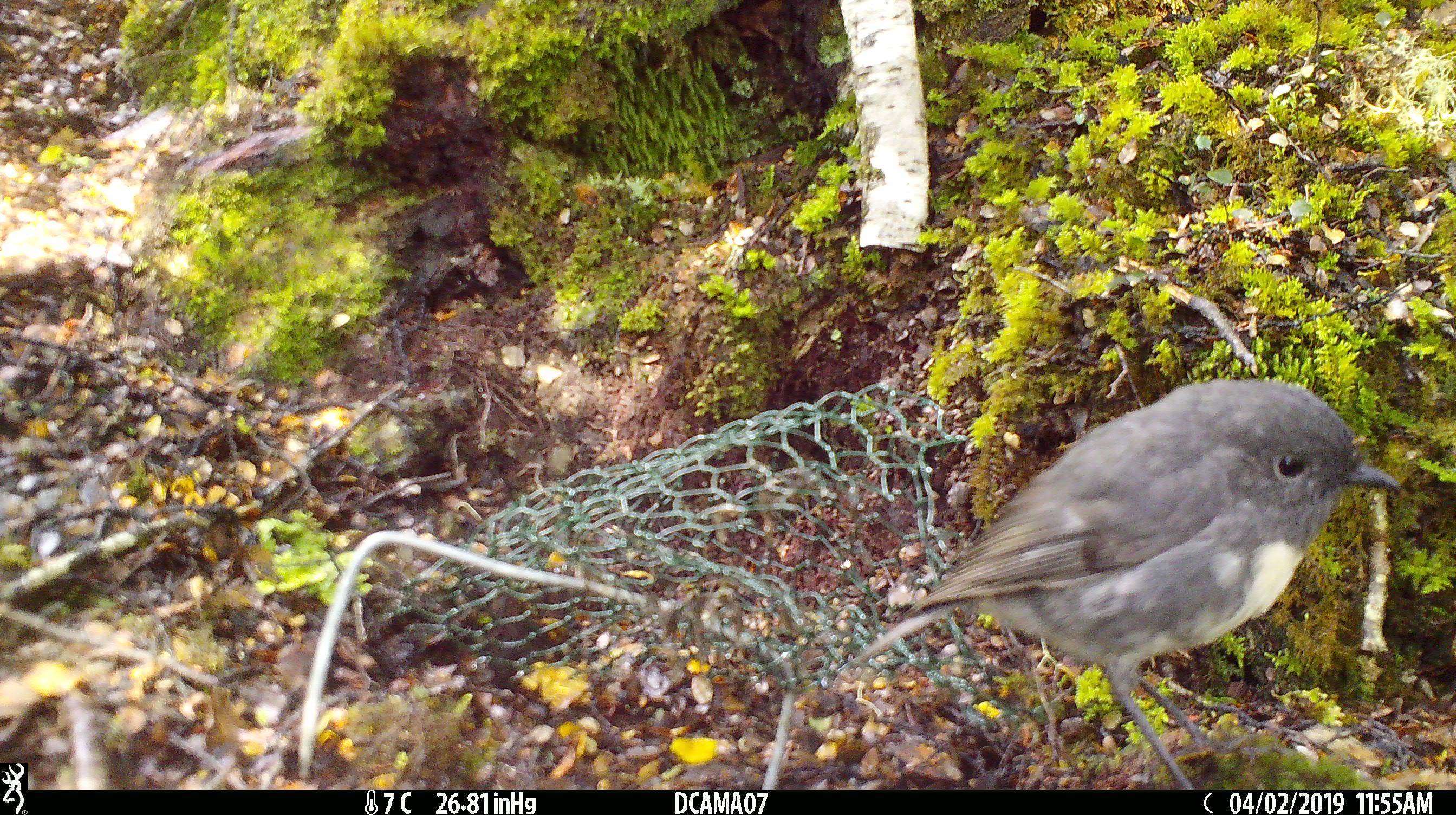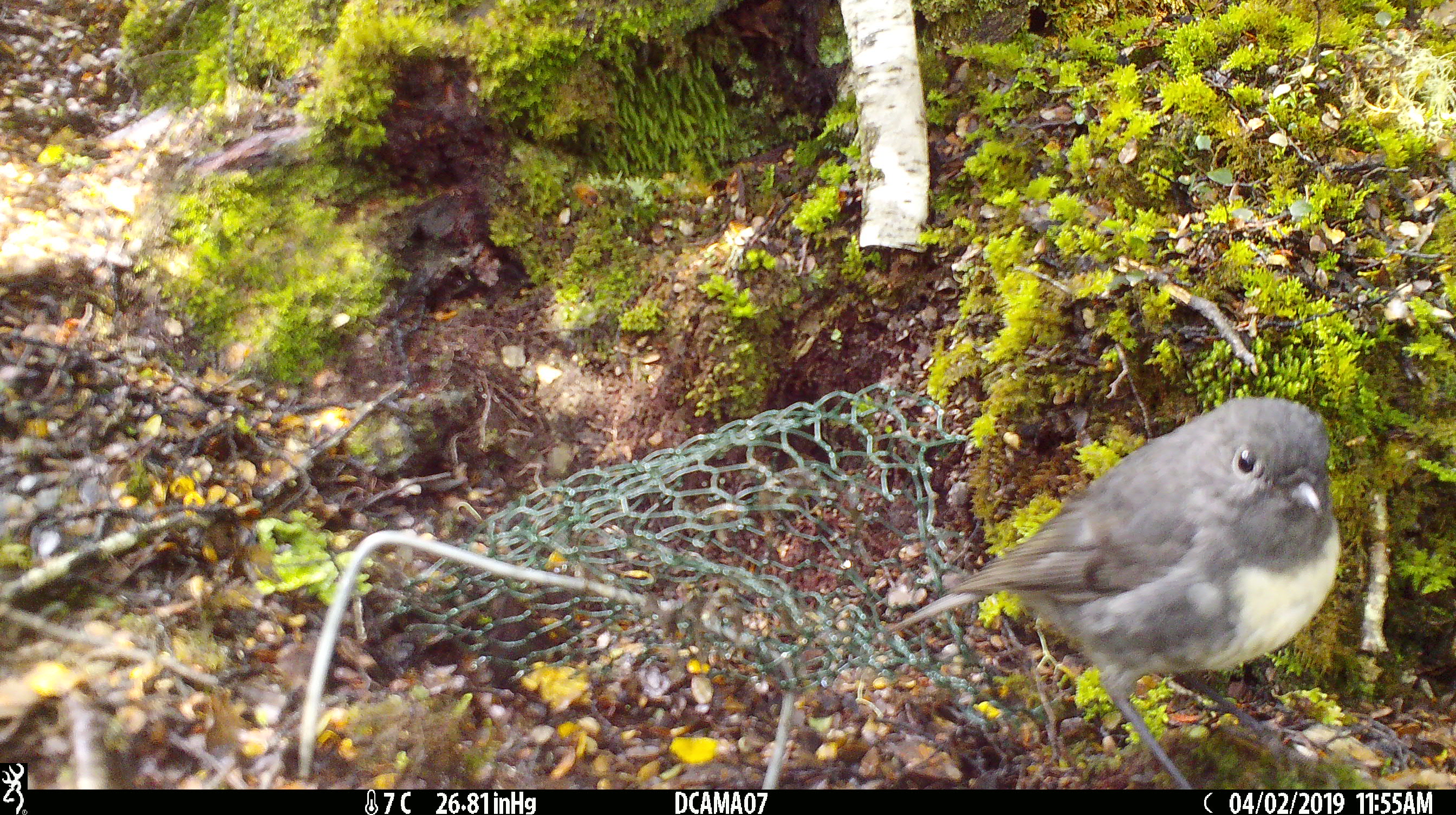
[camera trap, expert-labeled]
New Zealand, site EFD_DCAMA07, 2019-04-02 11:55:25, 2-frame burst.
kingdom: Animalia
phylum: Chordata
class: Aves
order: Passeriformes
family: Petroicidae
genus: Petroica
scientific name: Petroica australis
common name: new zealand robin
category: robin